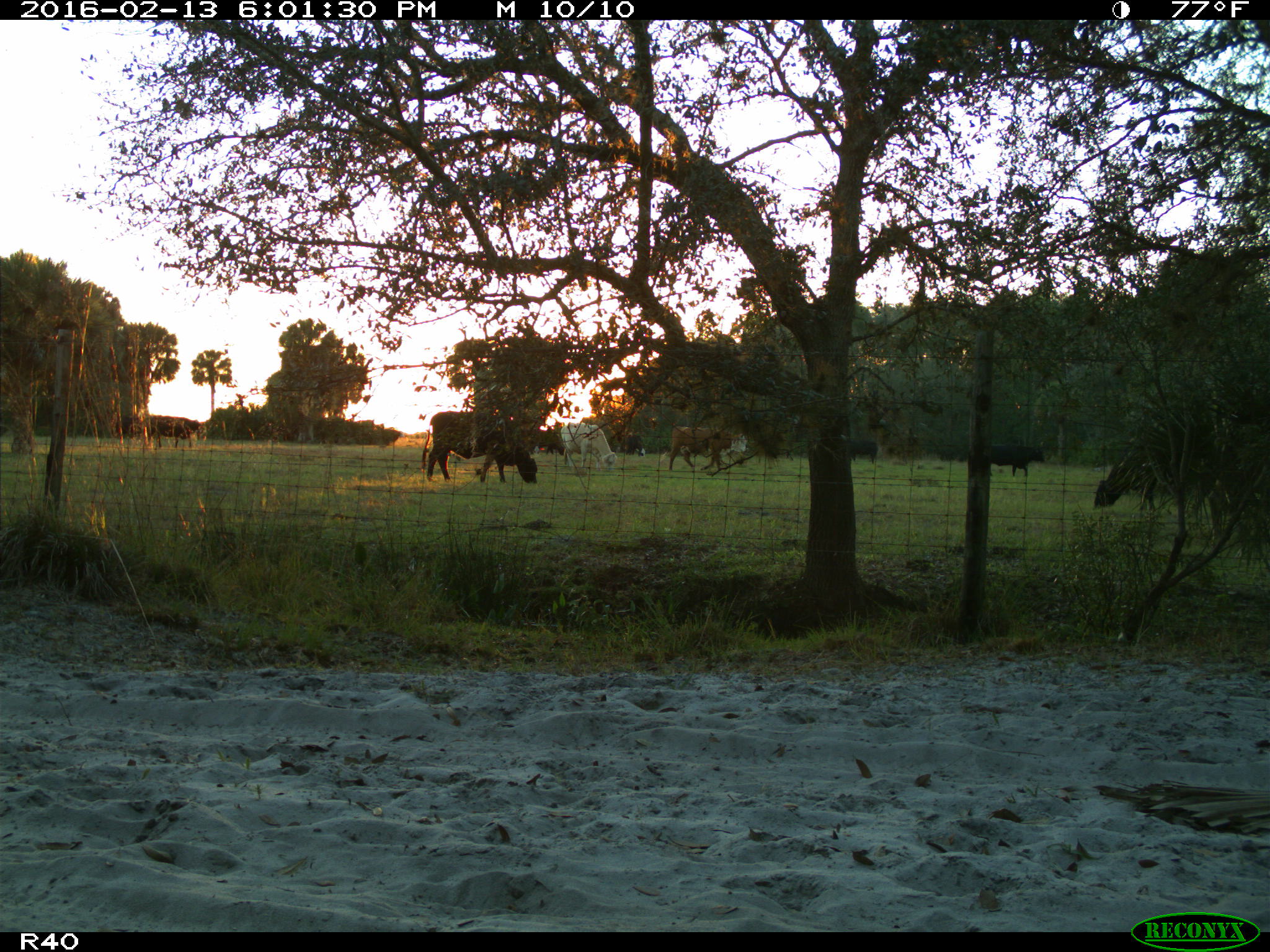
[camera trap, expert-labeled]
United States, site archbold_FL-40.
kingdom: Animalia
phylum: Chordata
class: Mammalia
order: Artiodactyla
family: Bovidae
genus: Bos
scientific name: Bos taurus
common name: domestic cow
Bos taurus (domestic cow).